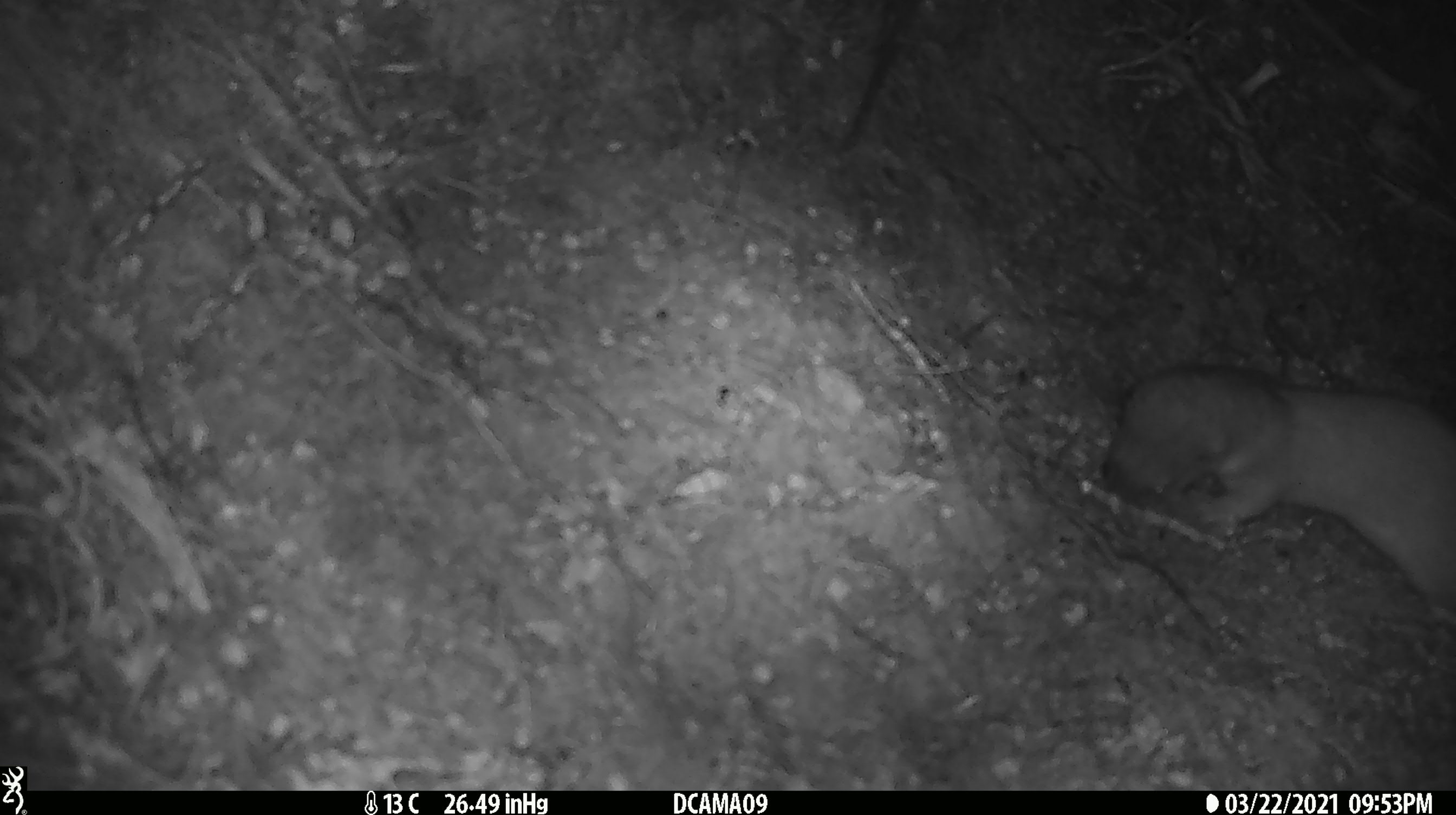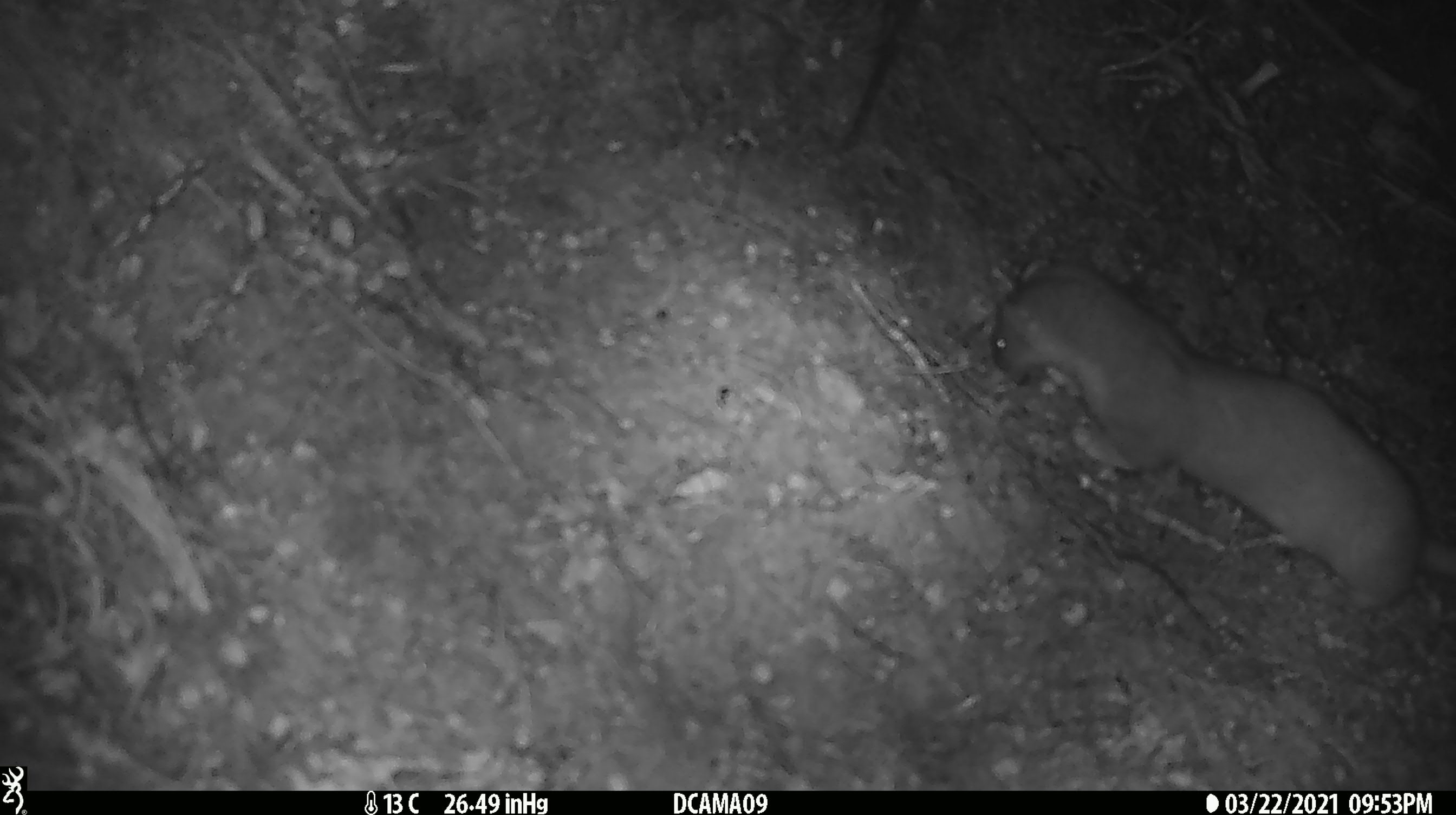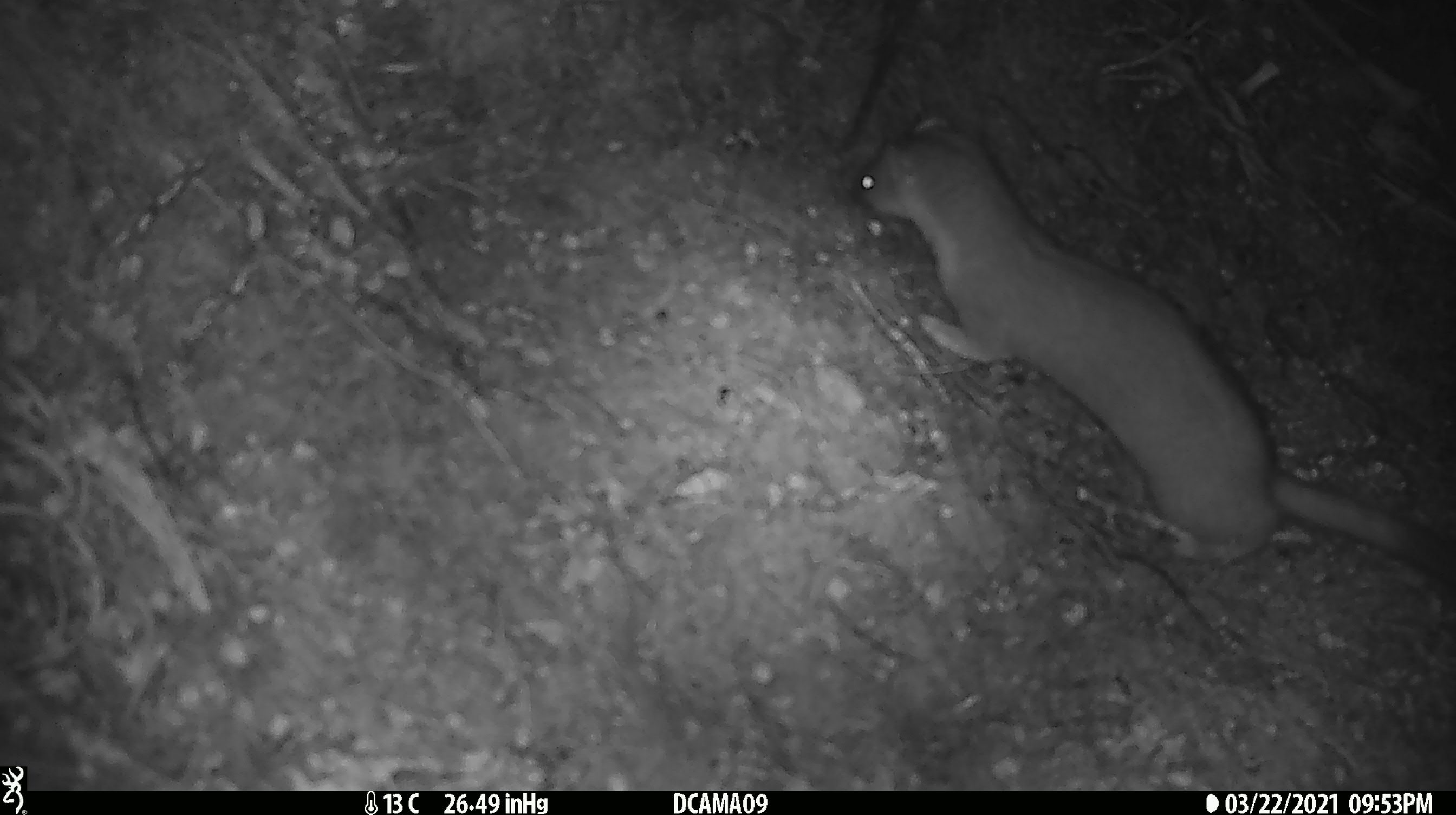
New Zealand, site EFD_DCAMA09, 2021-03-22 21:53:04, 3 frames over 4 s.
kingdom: Animalia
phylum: Chordata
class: Mammalia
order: Carnivora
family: Mustelidae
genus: Mustela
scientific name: Mustela erminea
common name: stoat